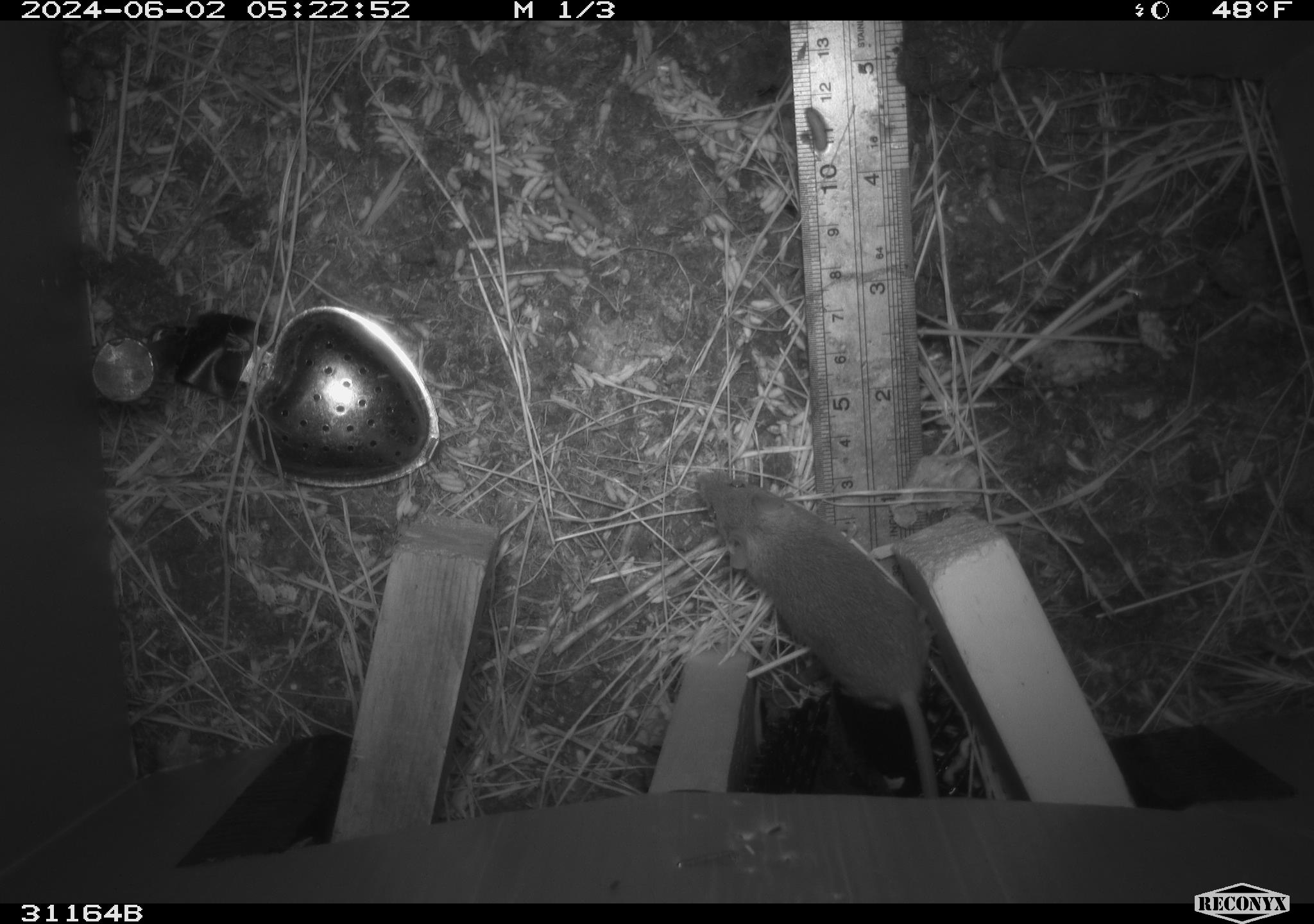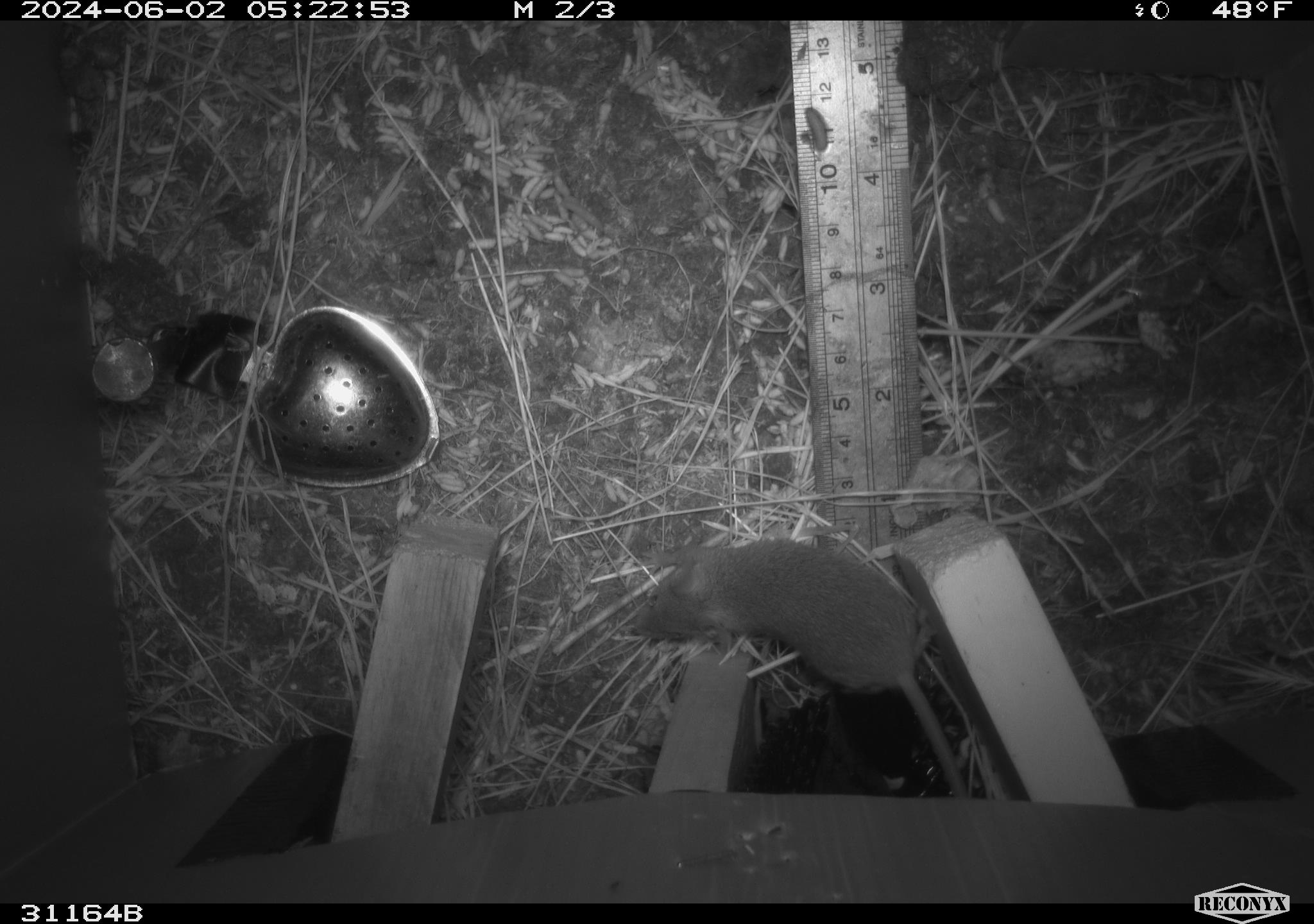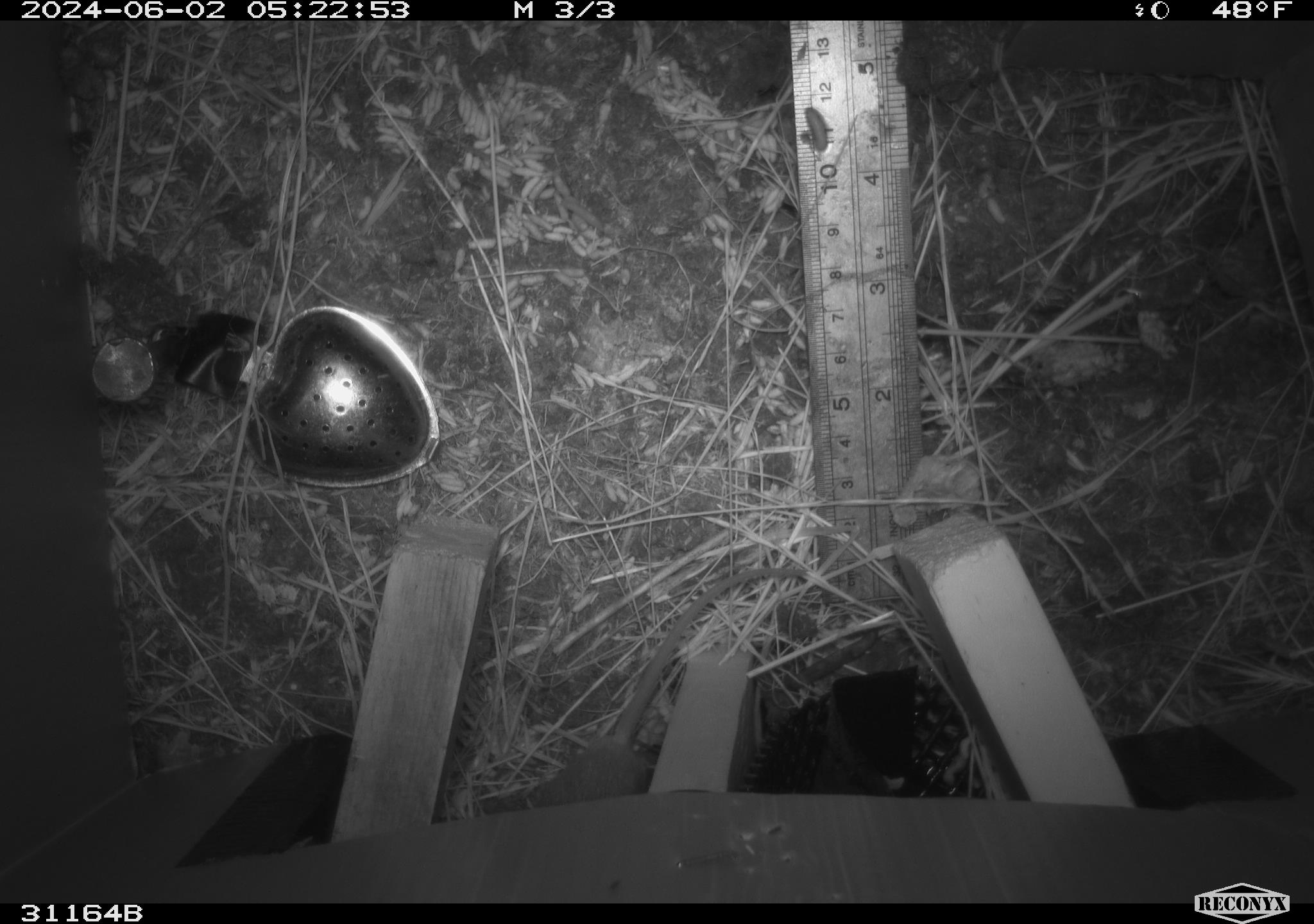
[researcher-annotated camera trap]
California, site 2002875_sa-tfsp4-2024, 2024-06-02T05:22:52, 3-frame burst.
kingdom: Animalia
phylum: Chordata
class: Mammalia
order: Rodentia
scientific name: Rodentia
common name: mouse species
Mouse species (Rodentia).